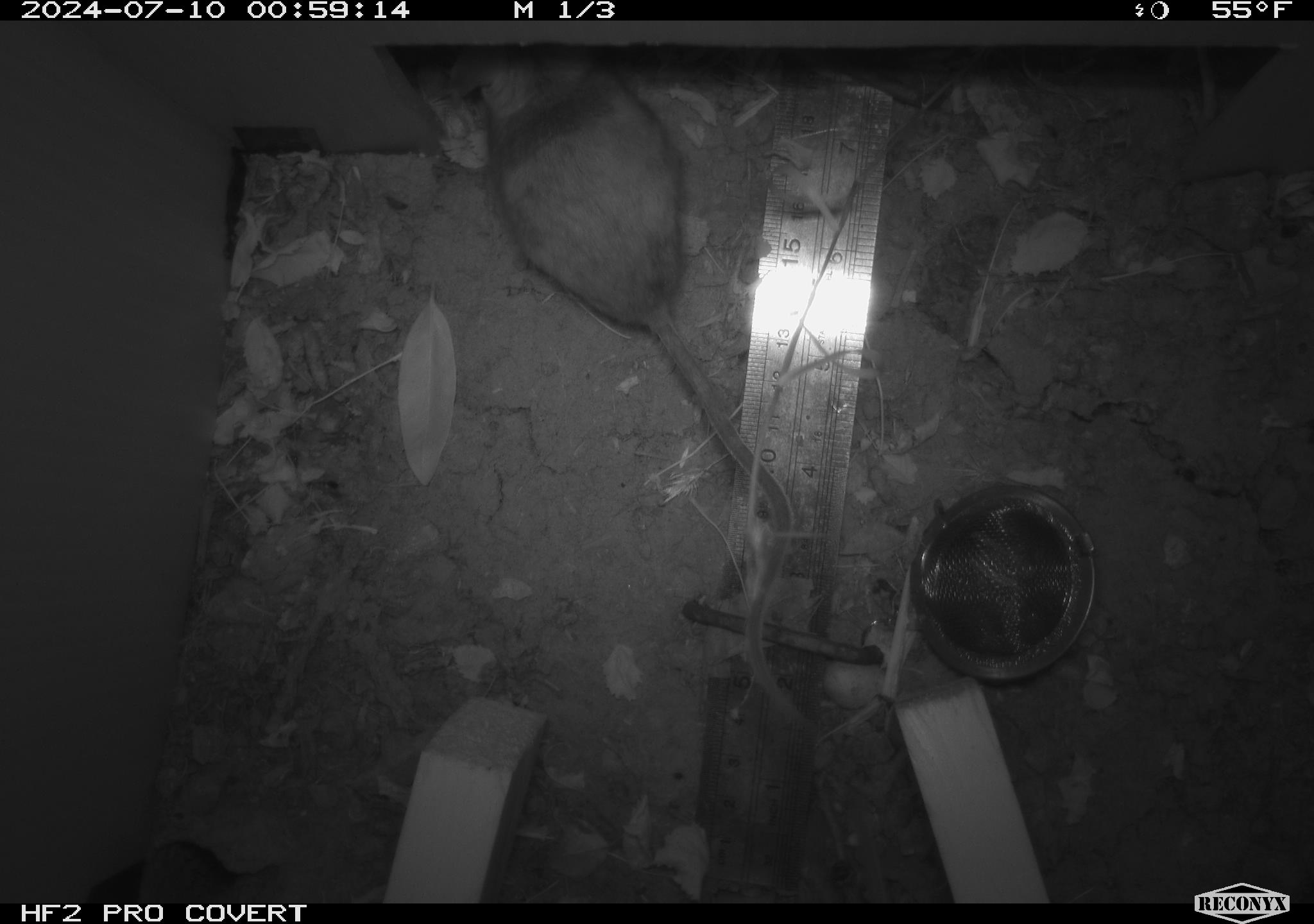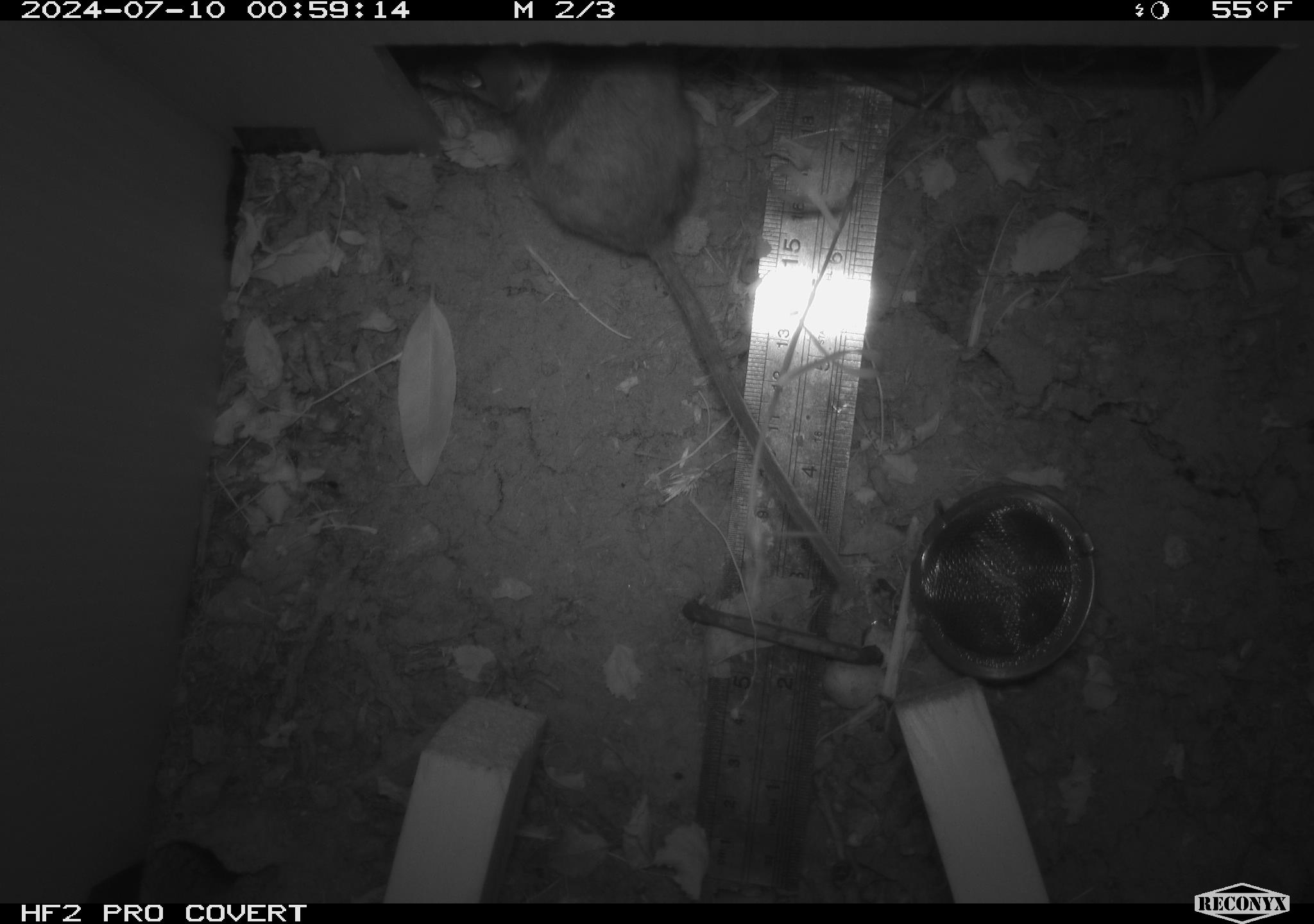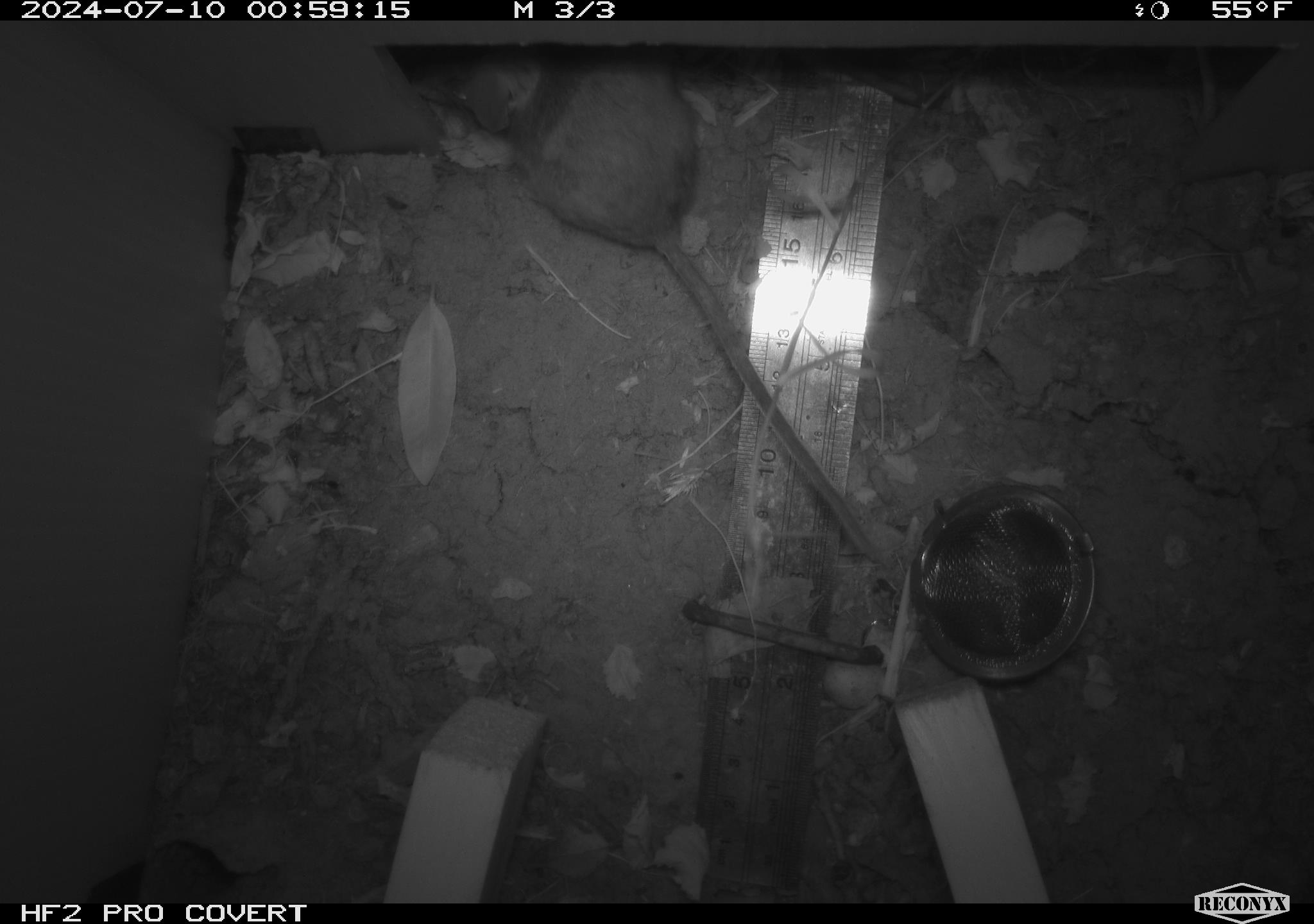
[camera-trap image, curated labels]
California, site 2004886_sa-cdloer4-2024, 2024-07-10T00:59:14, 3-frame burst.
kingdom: Animalia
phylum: Chordata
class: Mammalia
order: Rodentia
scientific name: Rodentia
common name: rodent